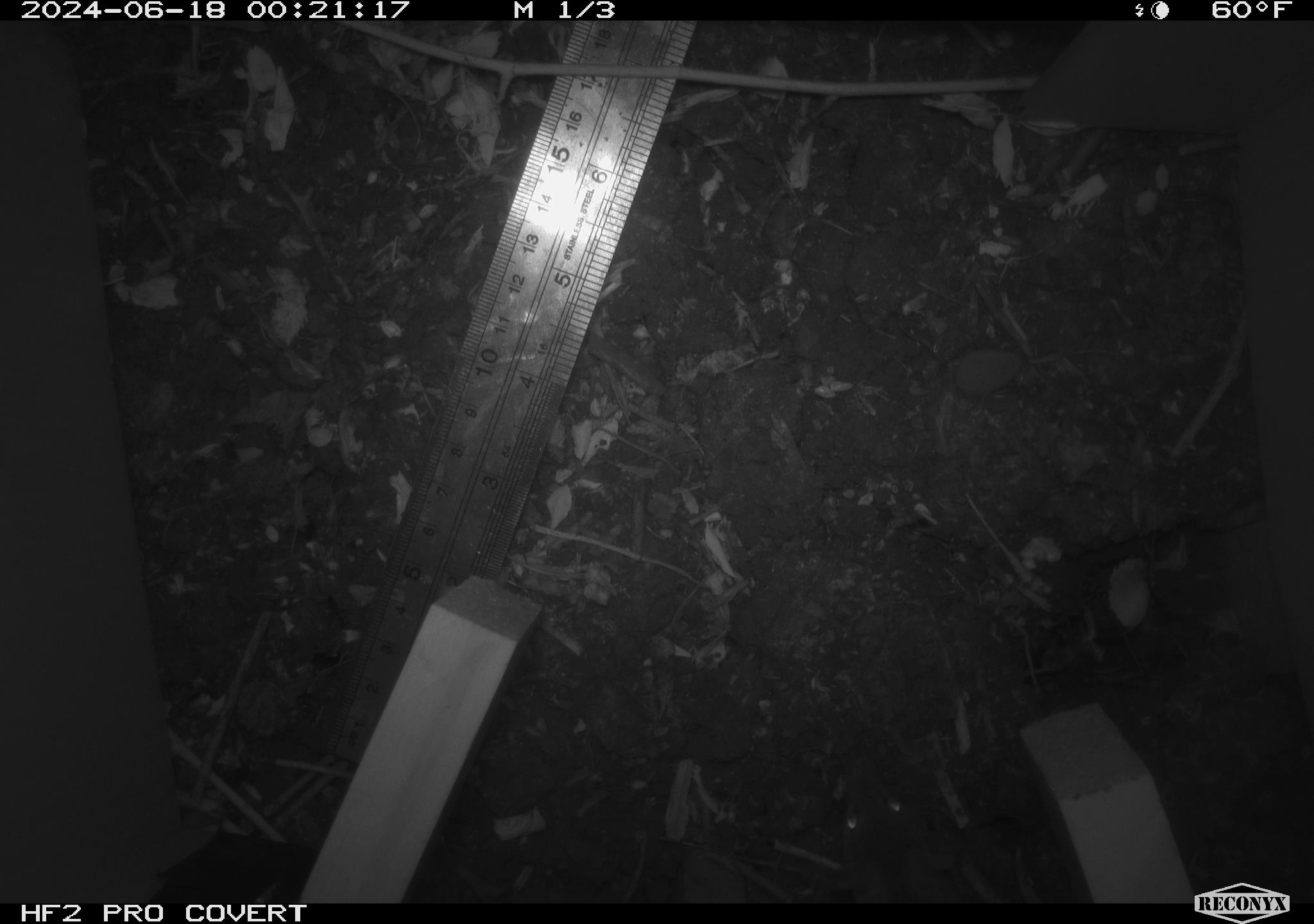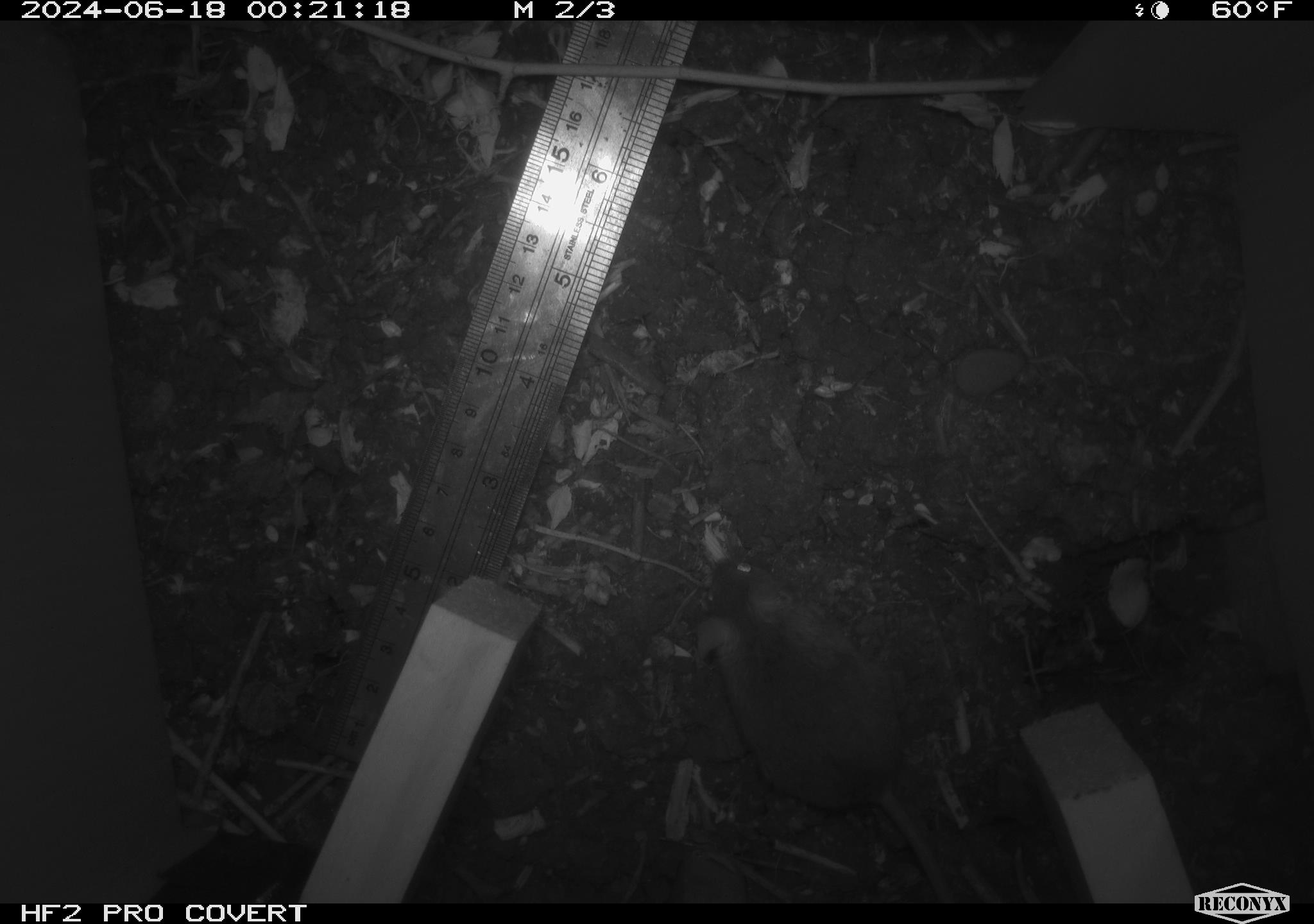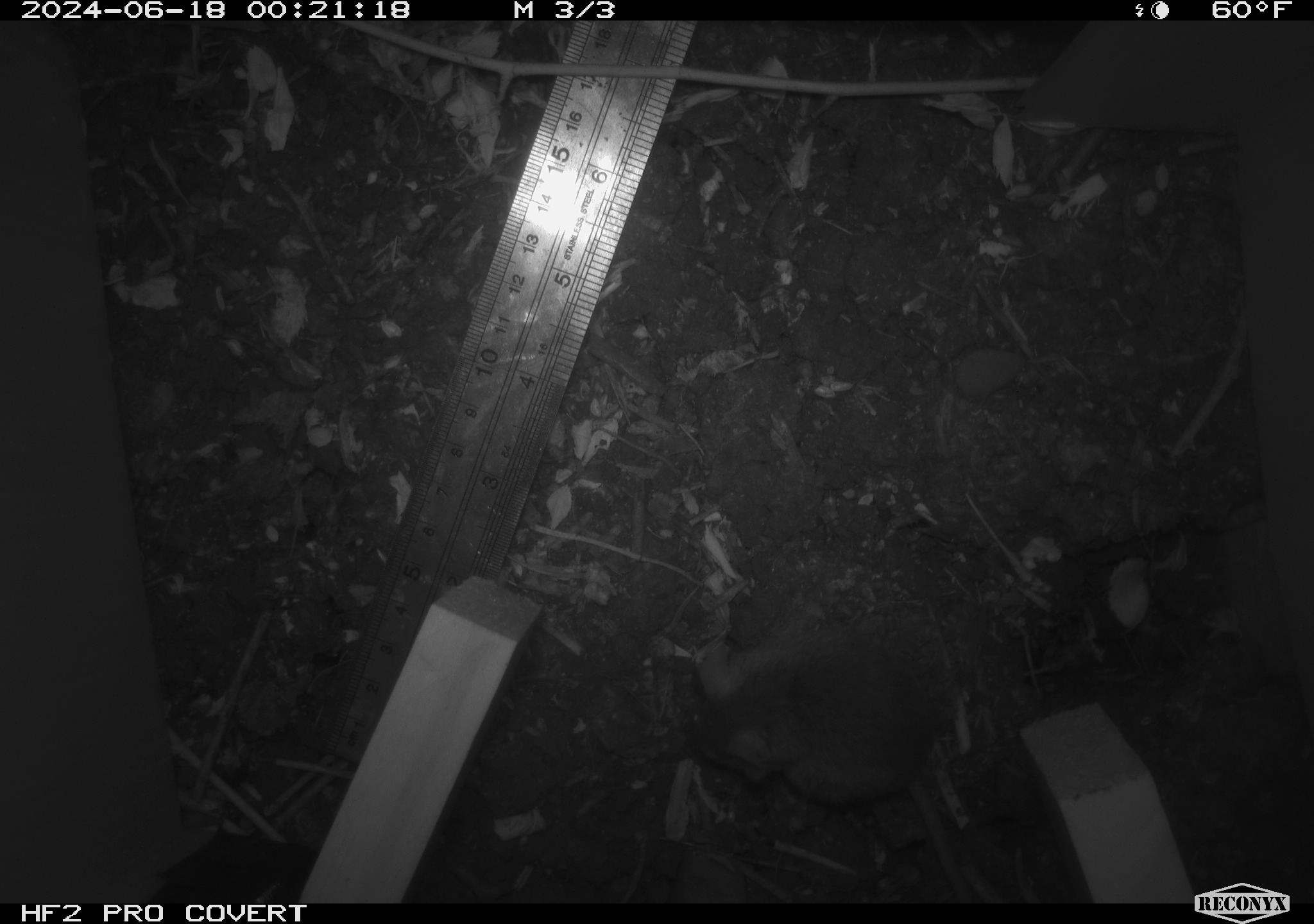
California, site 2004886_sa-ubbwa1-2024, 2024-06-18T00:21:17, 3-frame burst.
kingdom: Animalia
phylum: Chordata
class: Mammalia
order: Rodentia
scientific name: Rodentia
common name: mouse species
Mouse species (Rodentia).